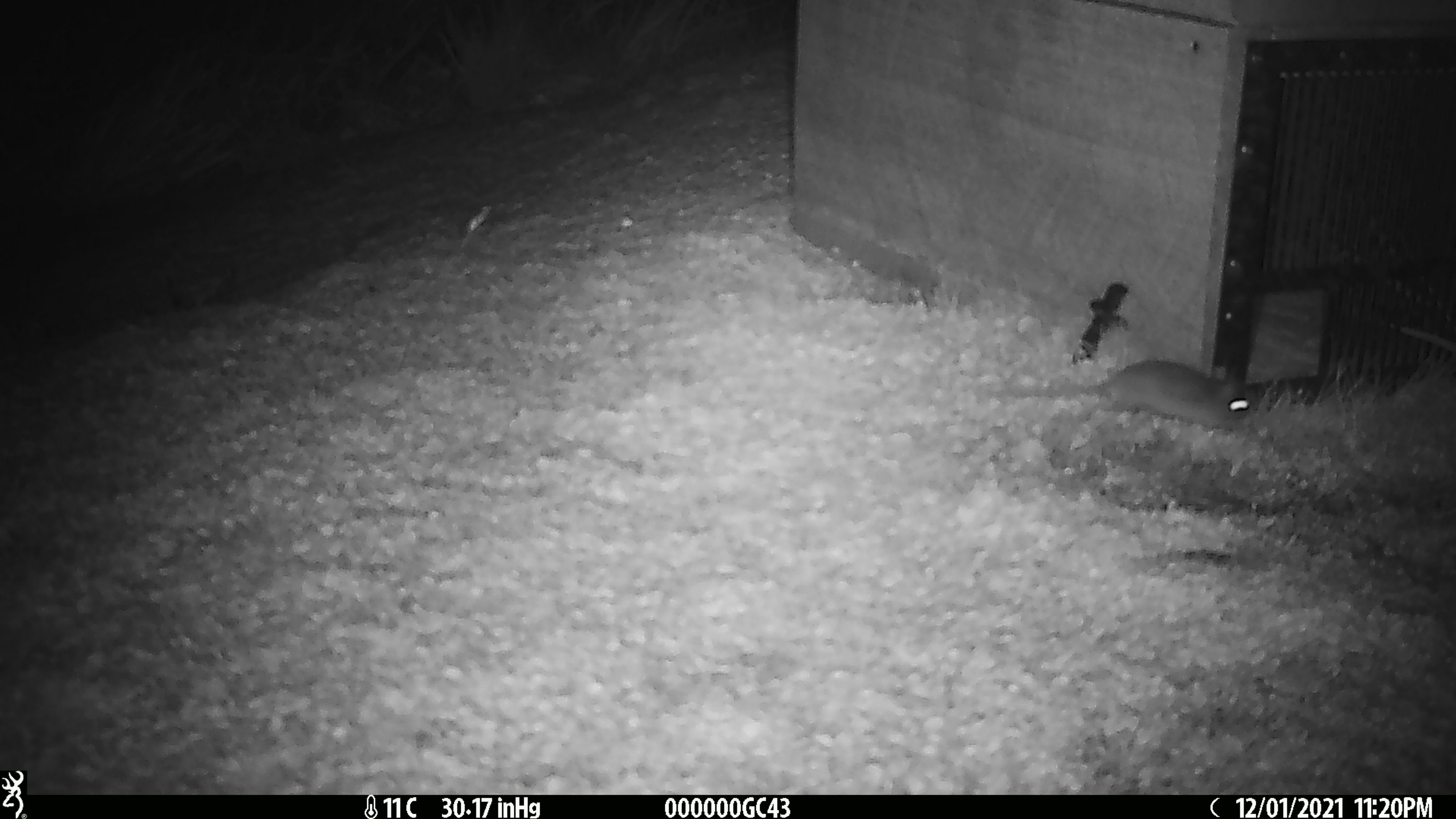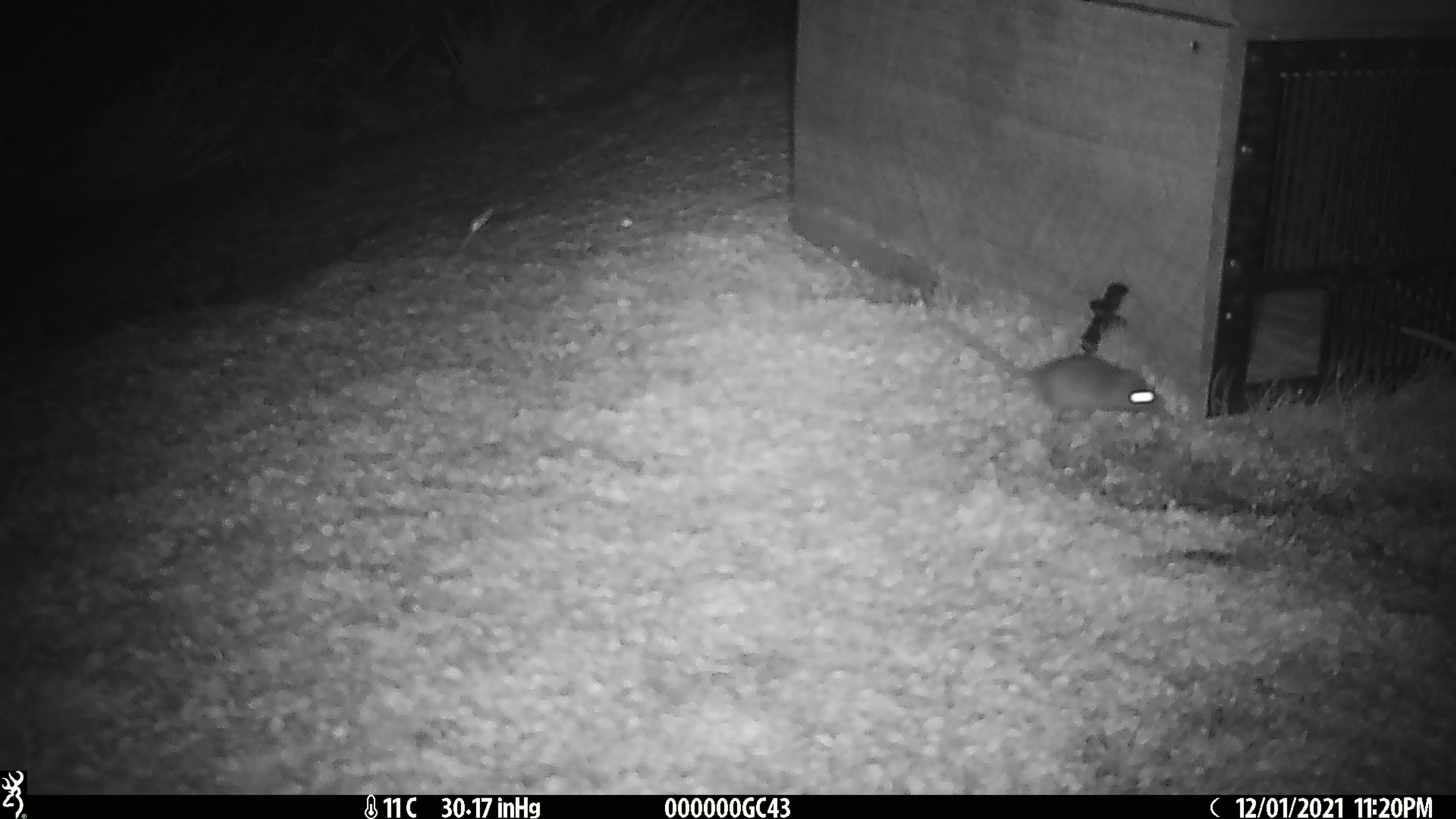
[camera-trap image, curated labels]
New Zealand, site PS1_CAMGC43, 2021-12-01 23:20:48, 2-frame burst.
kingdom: Animalia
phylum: Chordata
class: Mammalia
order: Rodentia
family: Muridae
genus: Mus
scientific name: Mus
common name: mouse